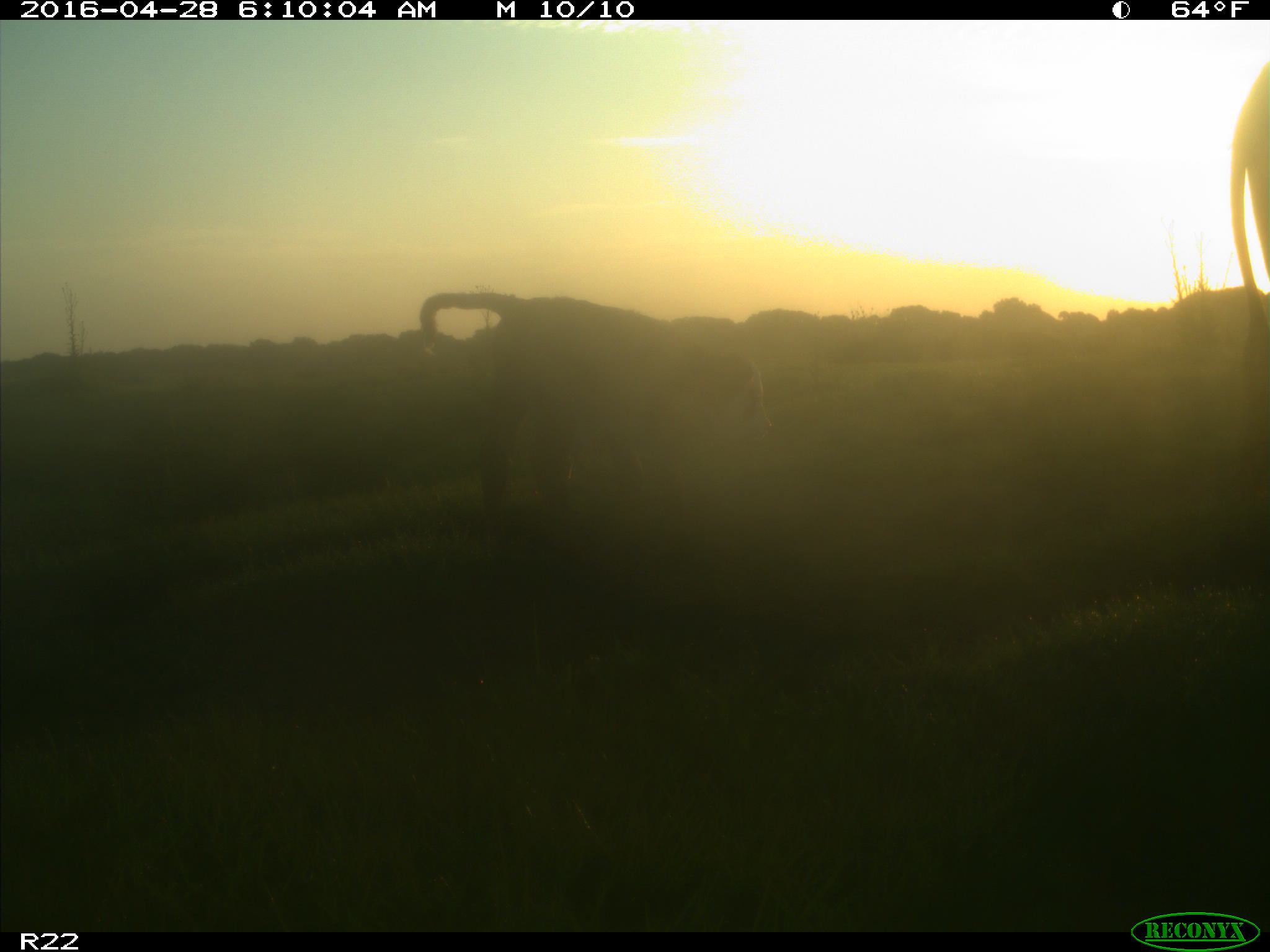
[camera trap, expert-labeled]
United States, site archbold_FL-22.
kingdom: Animalia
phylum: Chordata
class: Mammalia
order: Artiodactyla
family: Bovidae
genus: Bos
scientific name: Bos taurus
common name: domestic cow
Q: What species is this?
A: Bos taurus (domestic cow).